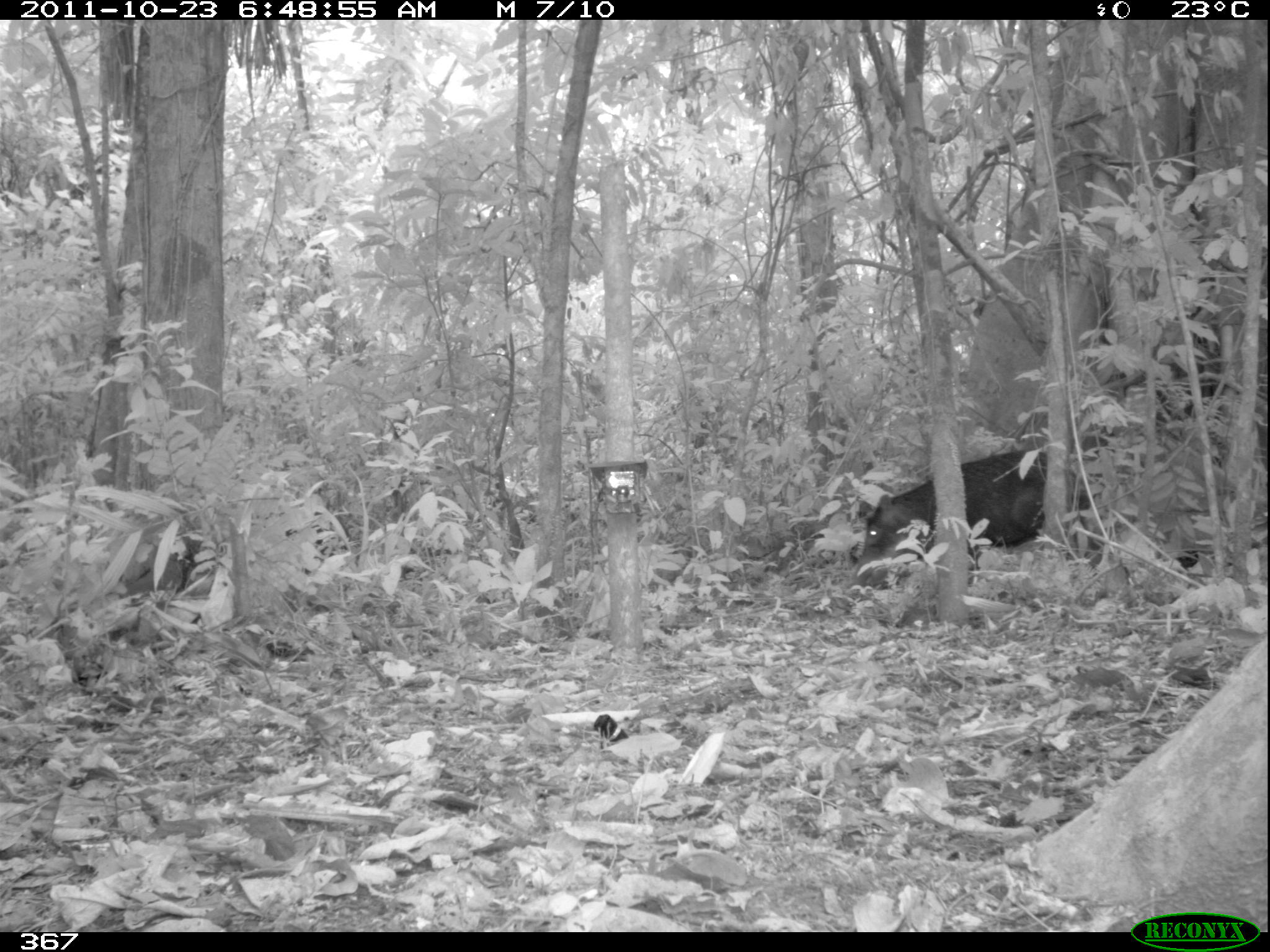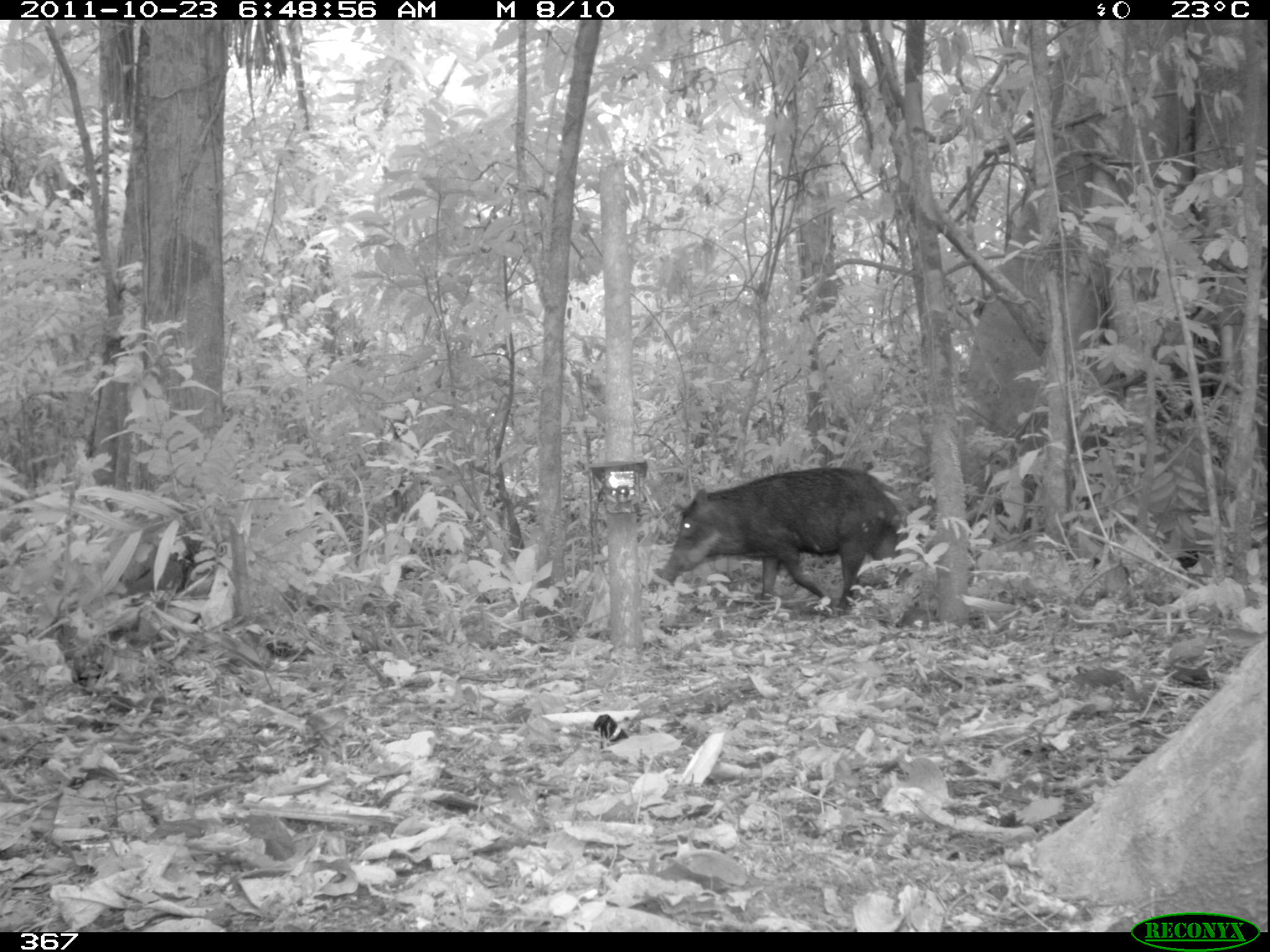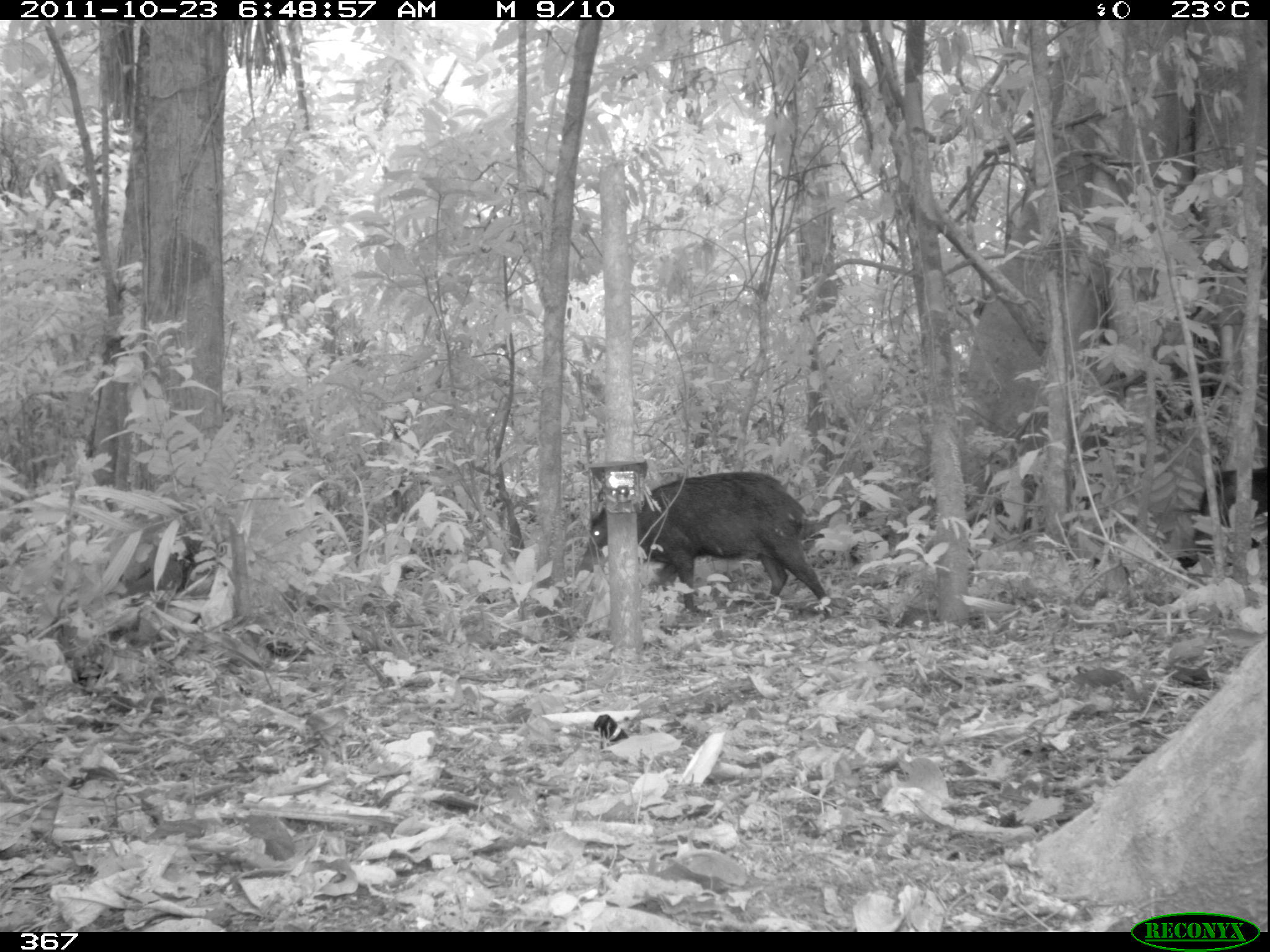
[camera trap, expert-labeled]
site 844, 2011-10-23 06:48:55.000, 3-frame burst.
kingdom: Animalia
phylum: Chordata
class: Mammalia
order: Artiodactyla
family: Tayassuidae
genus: Tayassu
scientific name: Tayassu pecari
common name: white-lipped peccary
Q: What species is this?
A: Tayassu pecari (white-lipped peccary).